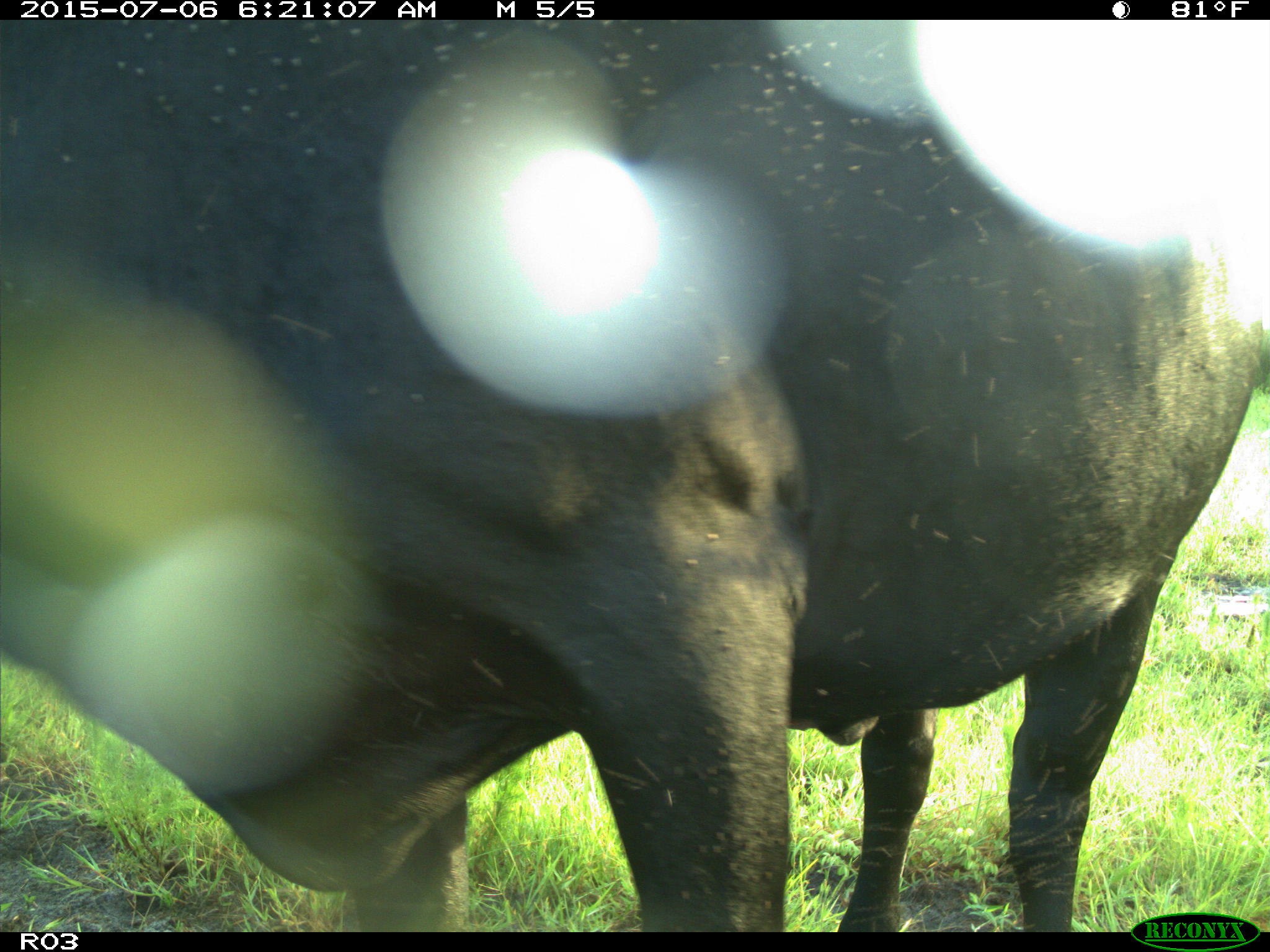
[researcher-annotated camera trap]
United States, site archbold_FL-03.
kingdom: Animalia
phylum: Chordata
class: Mammalia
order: Artiodactyla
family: Bovidae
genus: Bos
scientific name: Bos taurus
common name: domestic cow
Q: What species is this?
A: Bos taurus (domestic cow).